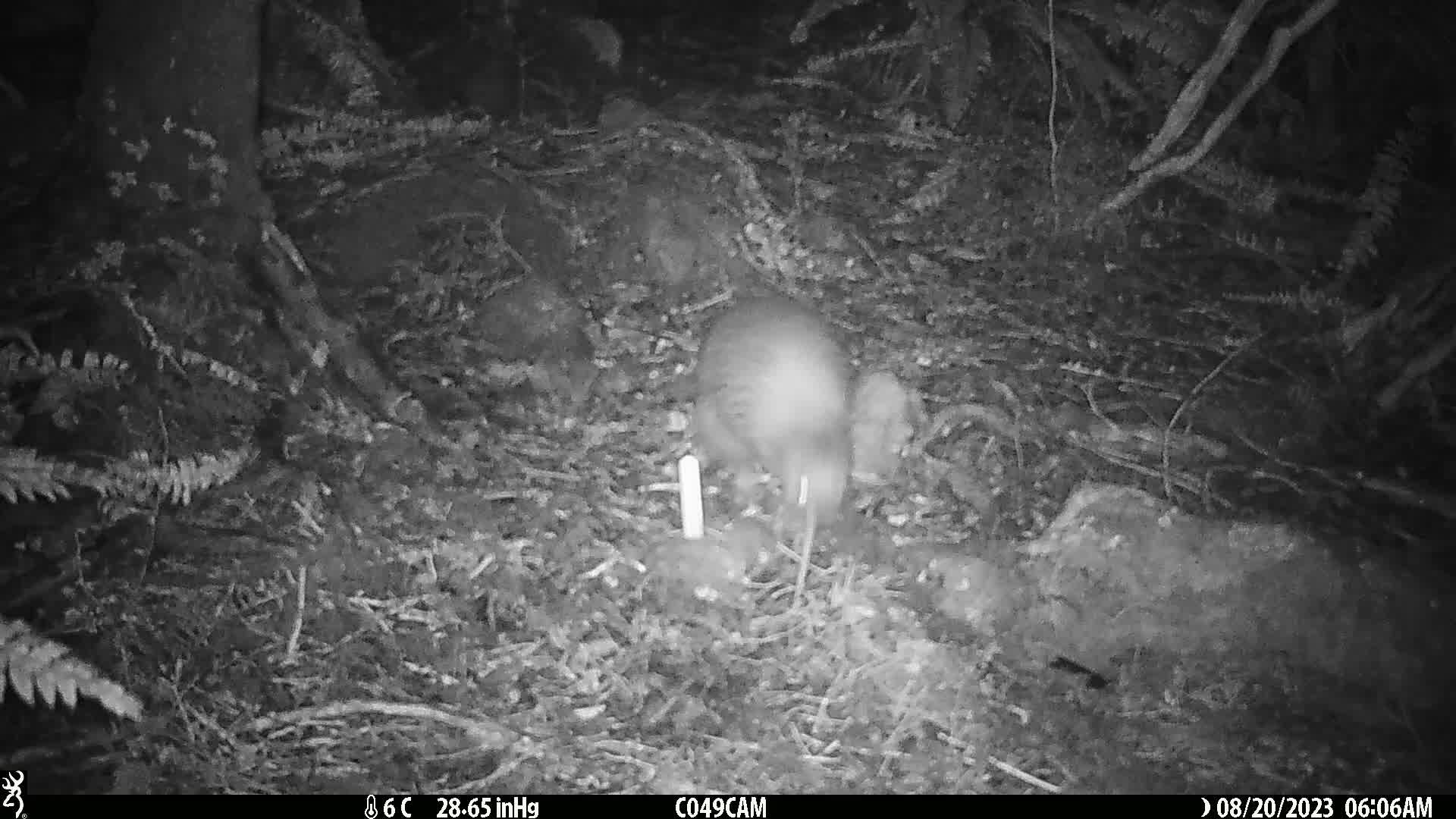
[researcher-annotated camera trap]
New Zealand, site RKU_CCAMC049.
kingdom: Animalia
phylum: Chordata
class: Aves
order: Apterygiformes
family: Apterygidae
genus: Apteryx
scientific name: Apteryx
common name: kiwi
Kiwi (Apteryx).